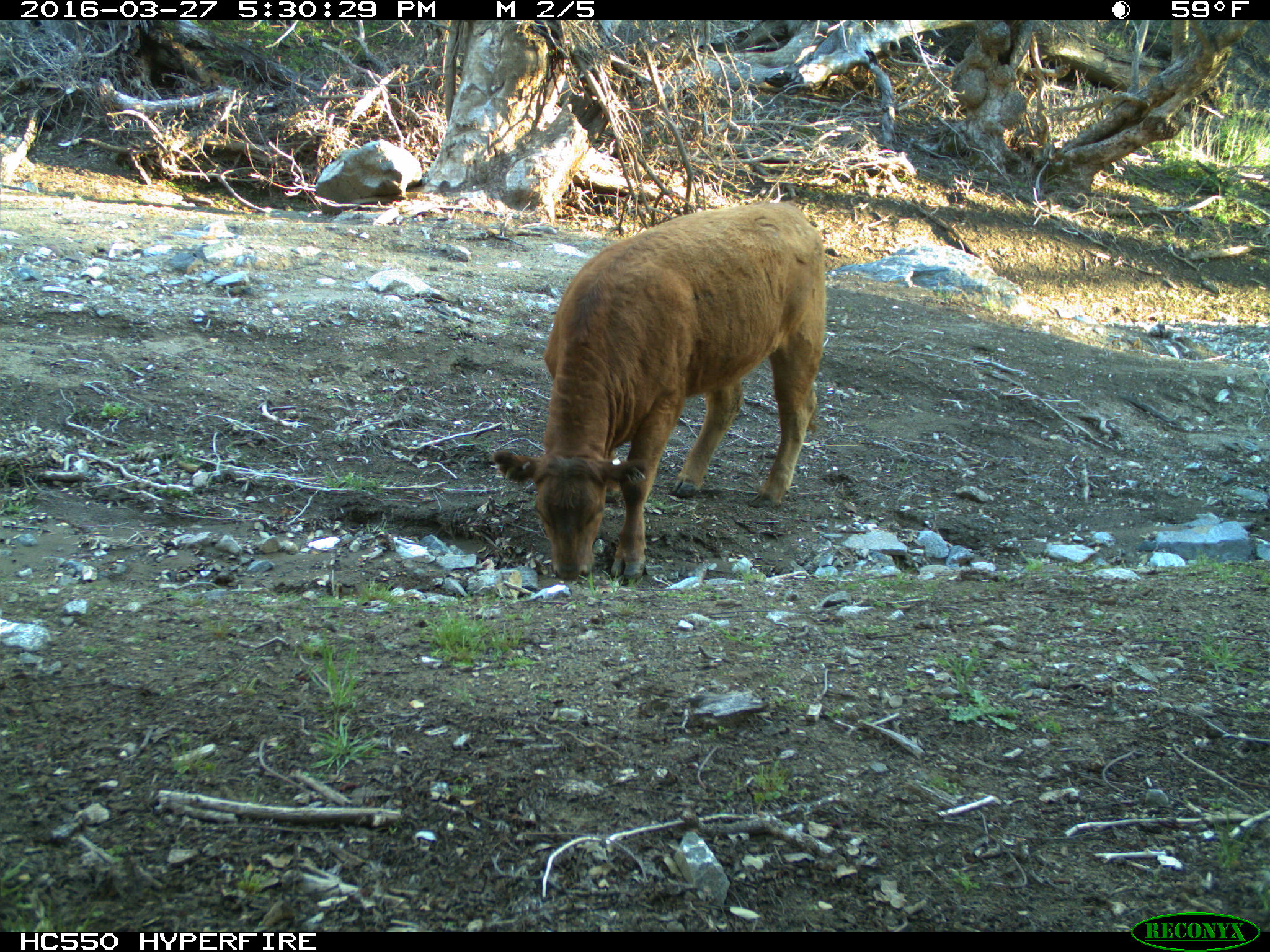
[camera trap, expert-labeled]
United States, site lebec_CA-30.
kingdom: Animalia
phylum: Chordata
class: Mammalia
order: Artiodactyla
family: Bovidae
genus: Bos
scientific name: Bos taurus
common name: domestic cow